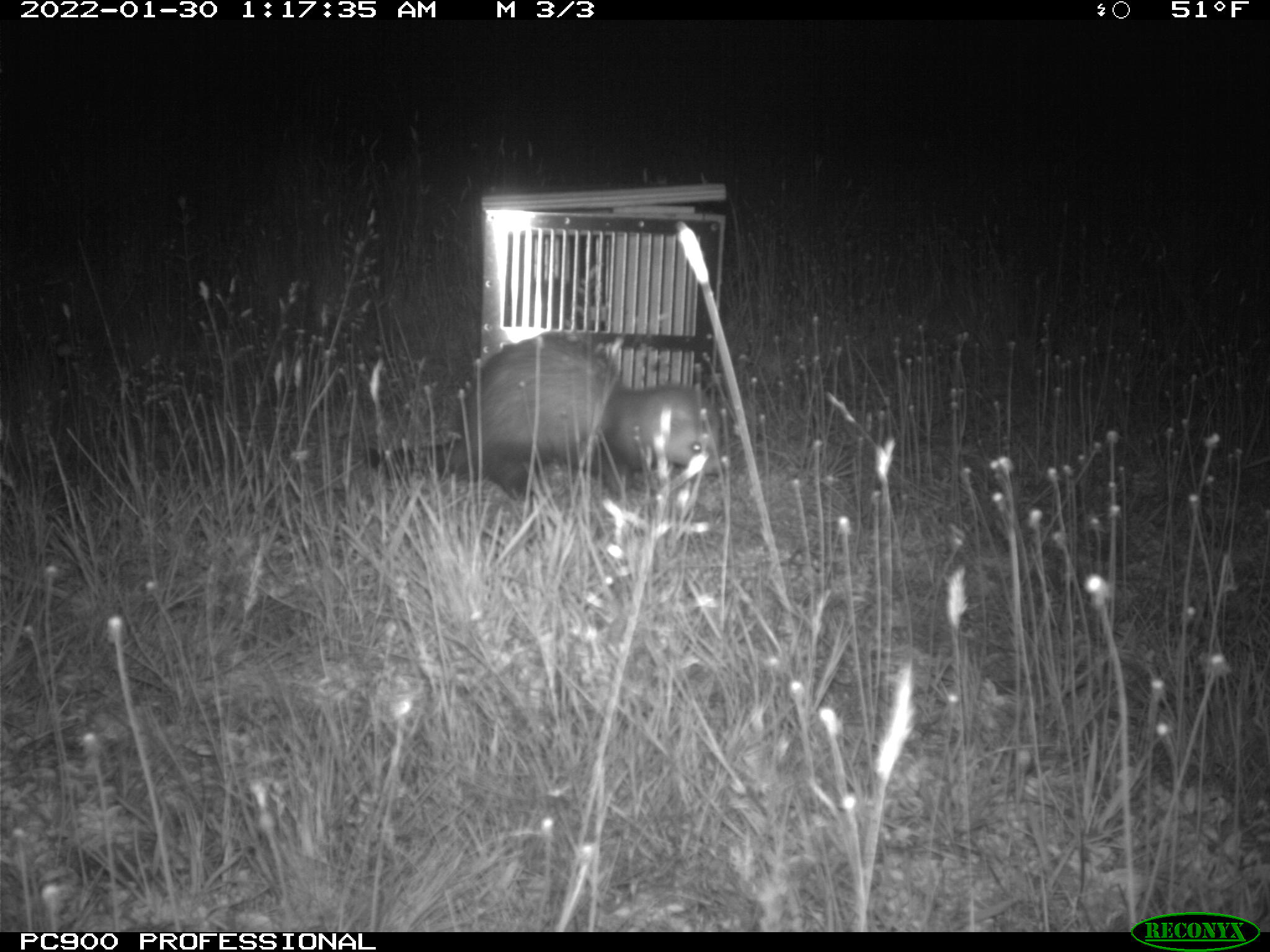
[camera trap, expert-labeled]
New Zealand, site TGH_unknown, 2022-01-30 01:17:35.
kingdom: Animalia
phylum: Chordata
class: Mammalia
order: Carnivora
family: Mustelidae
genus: Mustela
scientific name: Mustela furo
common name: ferret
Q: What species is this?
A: Ferret (Mustela furo).